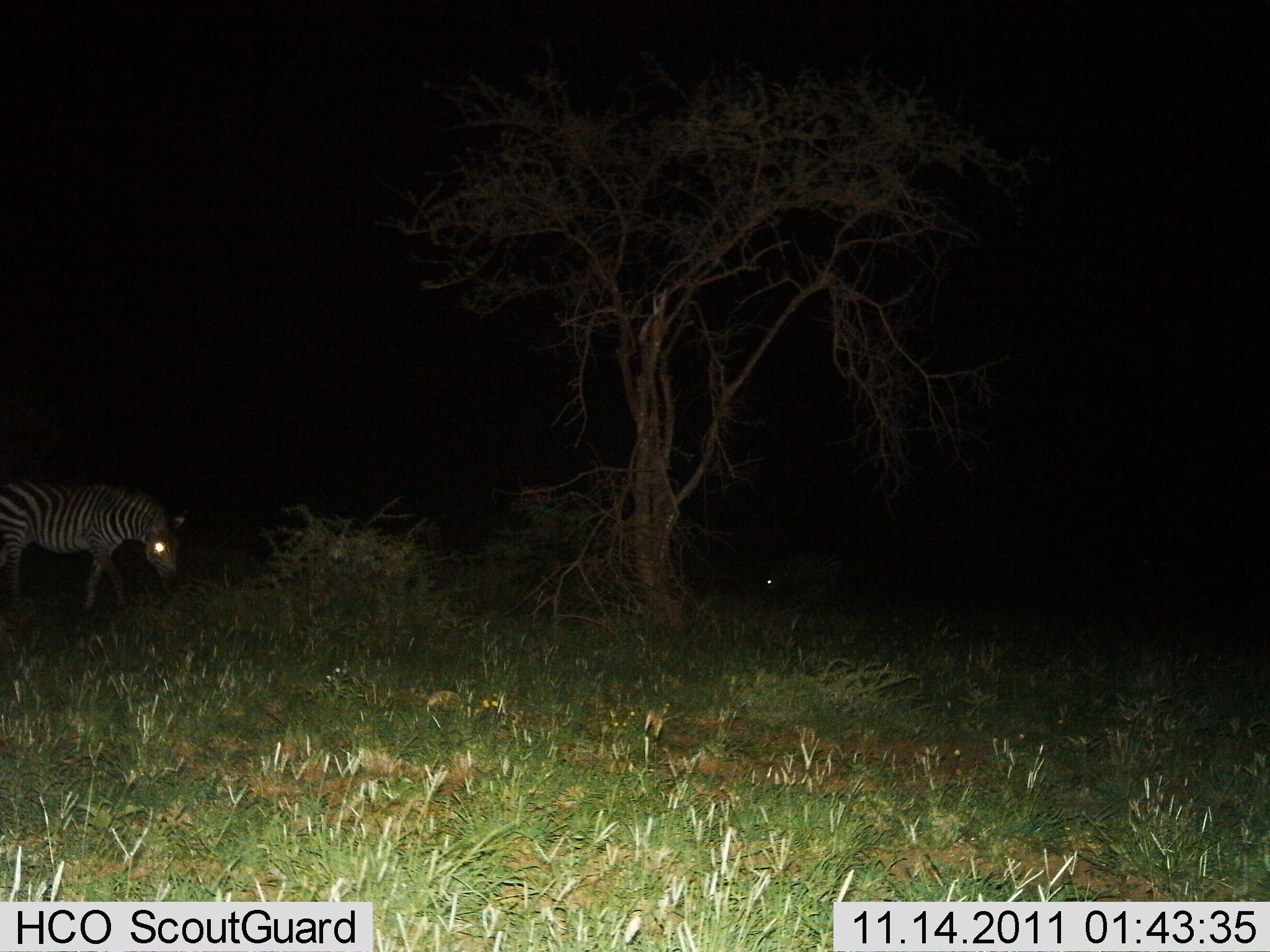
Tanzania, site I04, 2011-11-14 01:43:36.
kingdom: Animalia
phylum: Chordata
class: Mammalia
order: Perissodactyla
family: Equidae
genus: Equus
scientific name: Equus quagga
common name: plains zebra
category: zebra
Zebra (plains zebra) (Equus quagga), count 1. Behavior (volunteer vote fractions): standing 64%, resting 0%, moving 18%, interacting 0%. Young present (vote fraction): 0%. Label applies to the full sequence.